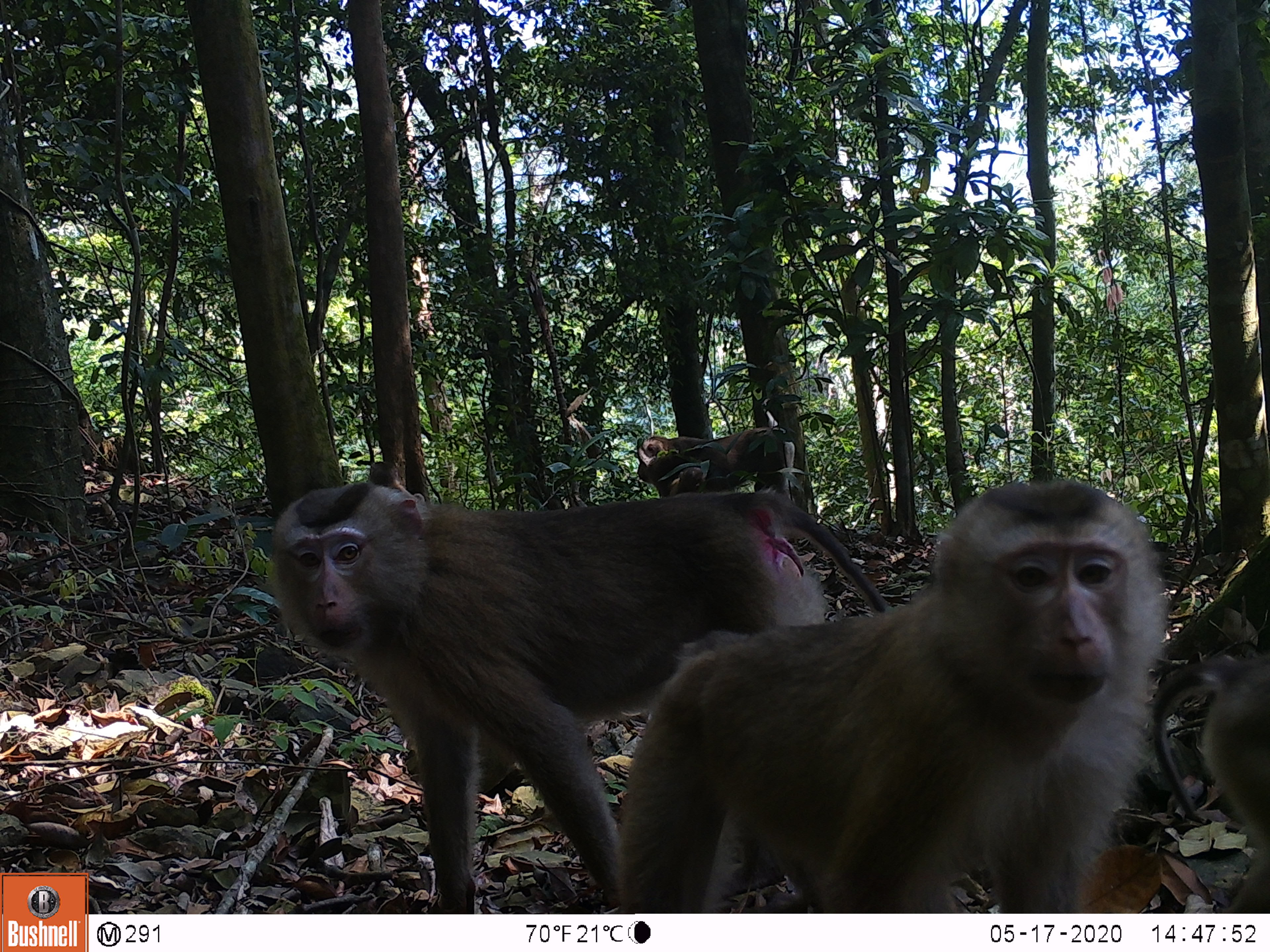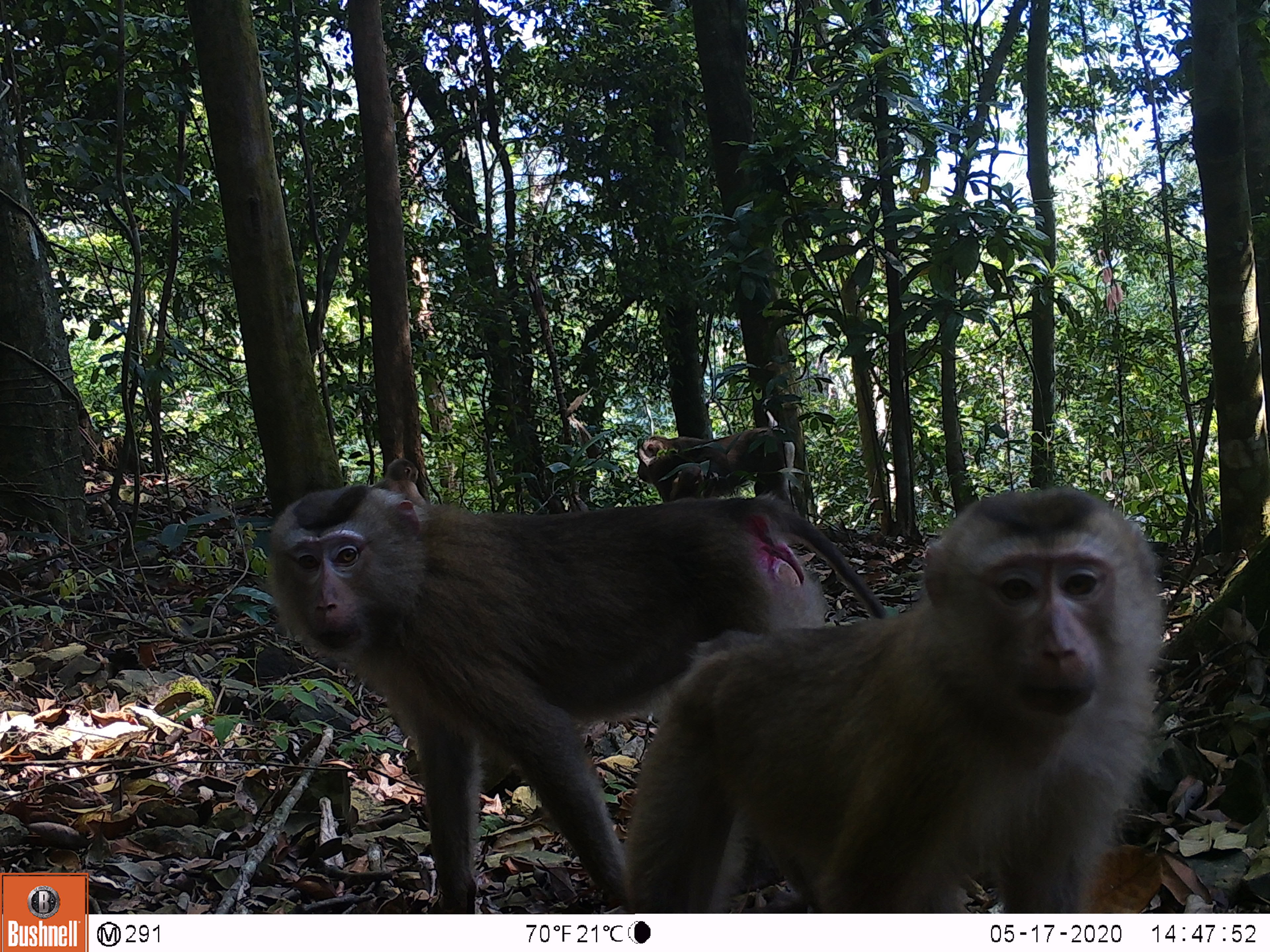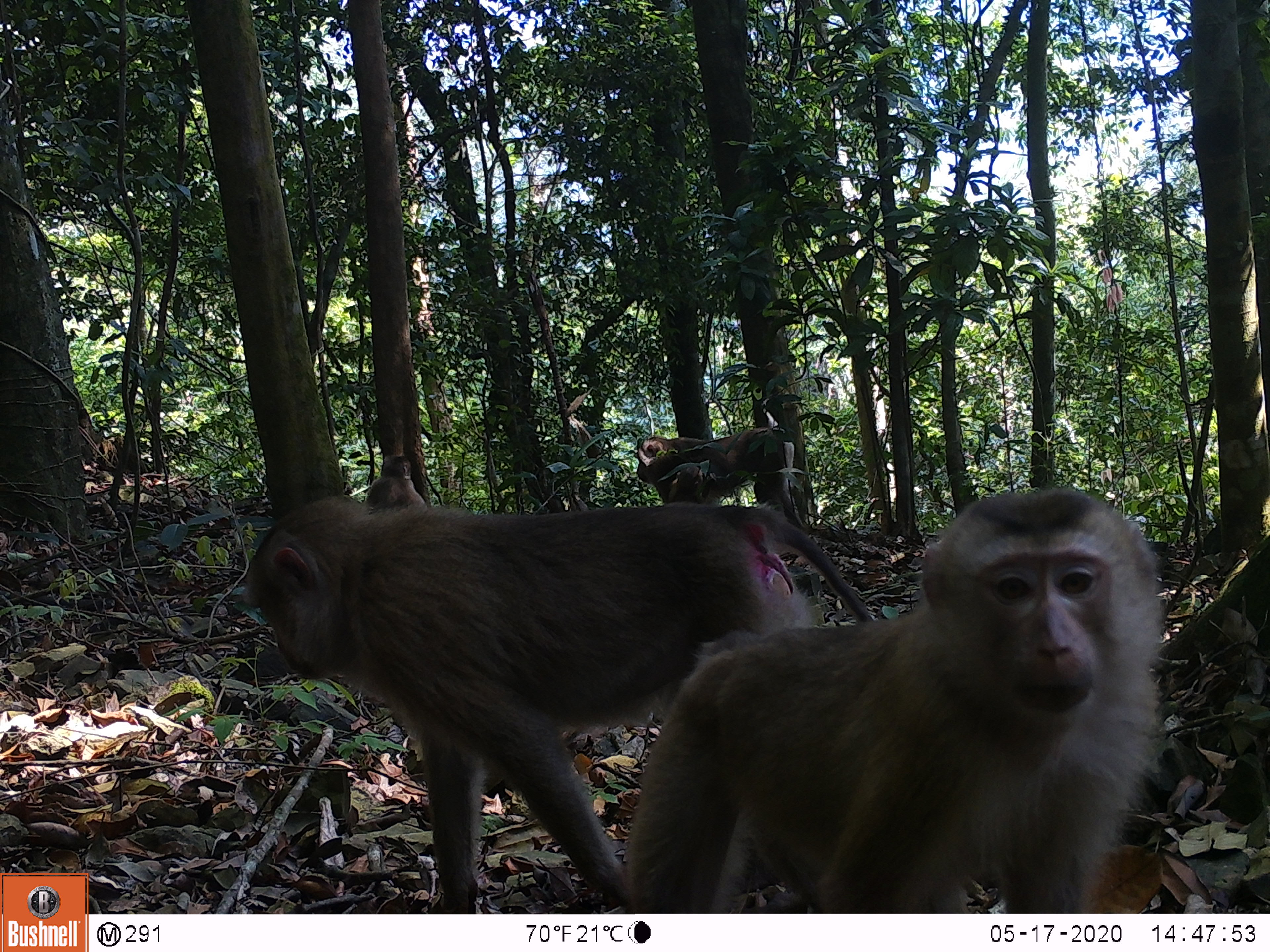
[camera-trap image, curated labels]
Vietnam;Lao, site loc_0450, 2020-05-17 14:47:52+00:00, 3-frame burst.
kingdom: Animalia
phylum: Chordata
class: Mammalia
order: Primates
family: Cercopithecidae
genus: Macaca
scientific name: Macaca nemestrina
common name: pig-tailed macaque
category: pig tailed macaque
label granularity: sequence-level